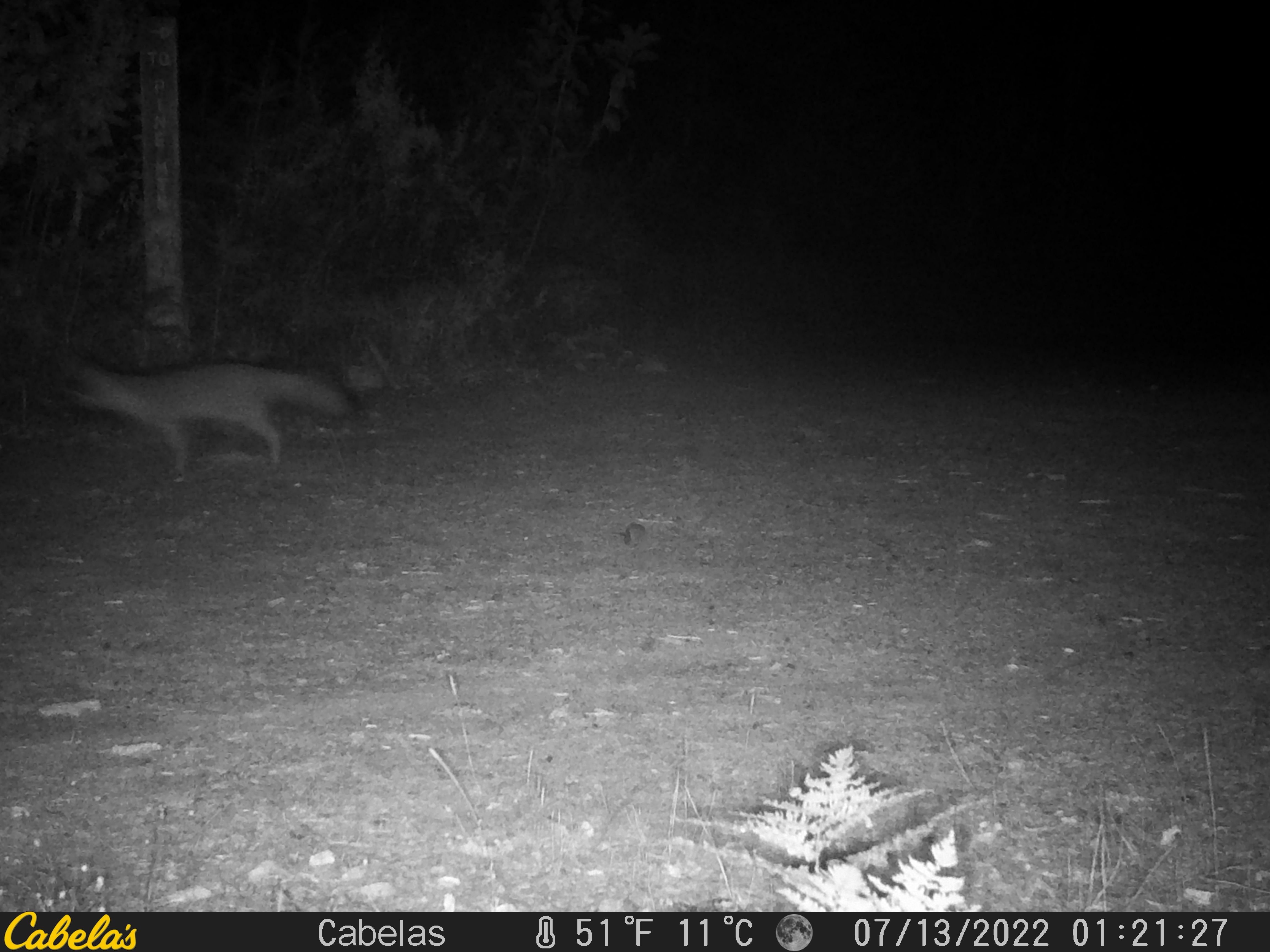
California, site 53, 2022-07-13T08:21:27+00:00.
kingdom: Animalia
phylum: Chordata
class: Mammalia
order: Carnivora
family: Canidae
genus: Urocyon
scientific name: Urocyon cinereoargenteus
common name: gray fox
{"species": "gray fox (Urocyon cinereoargenteus)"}